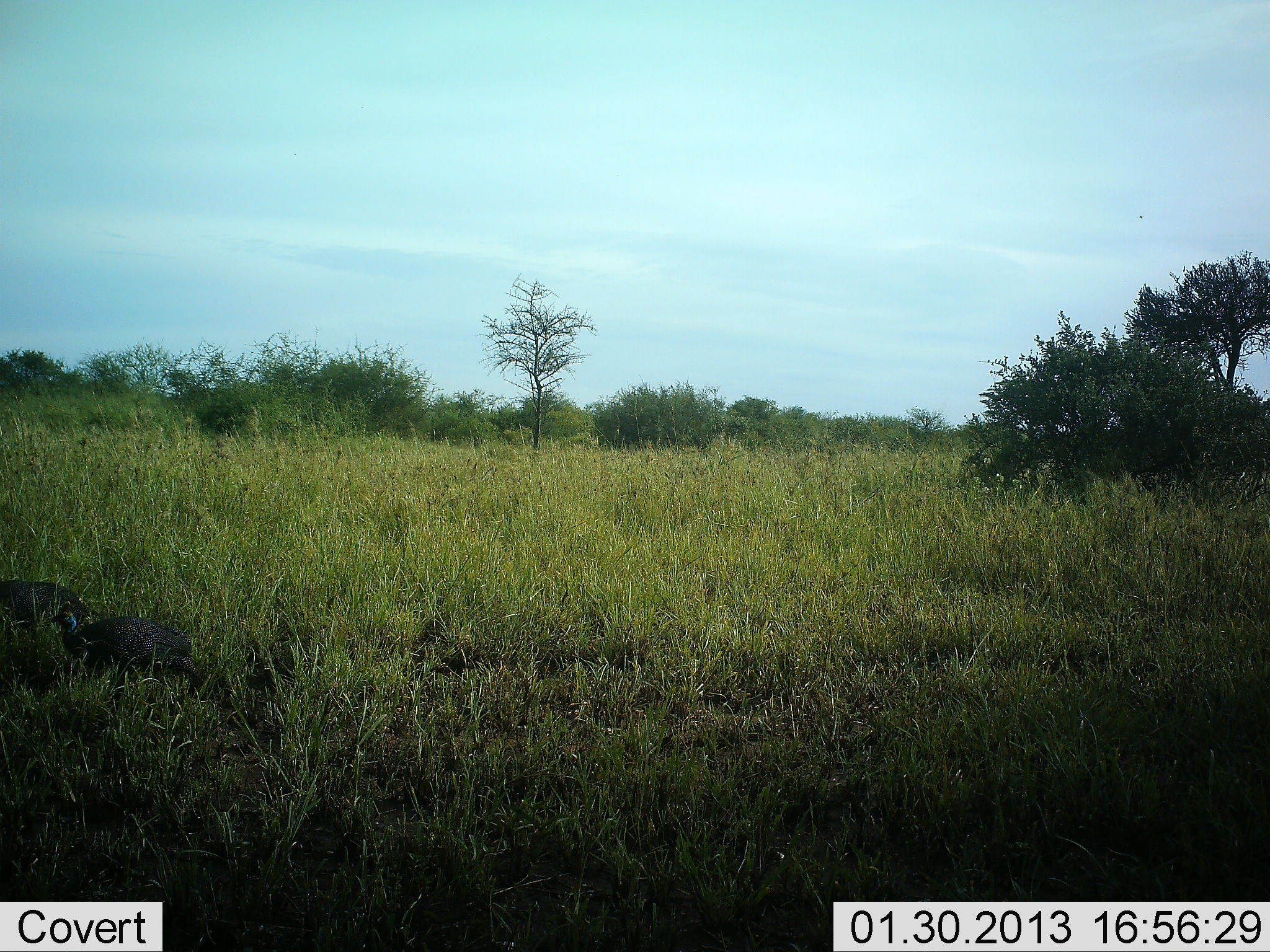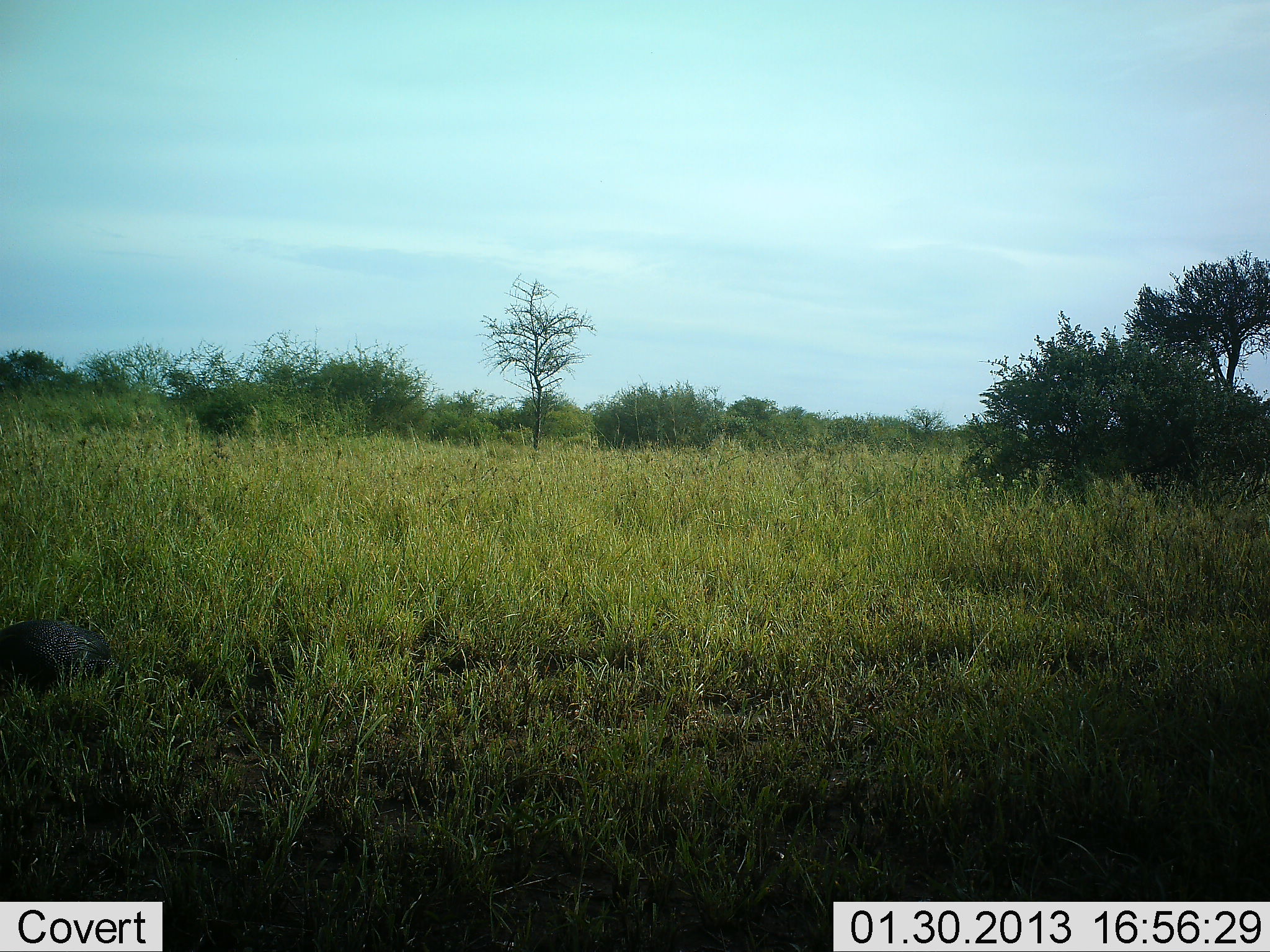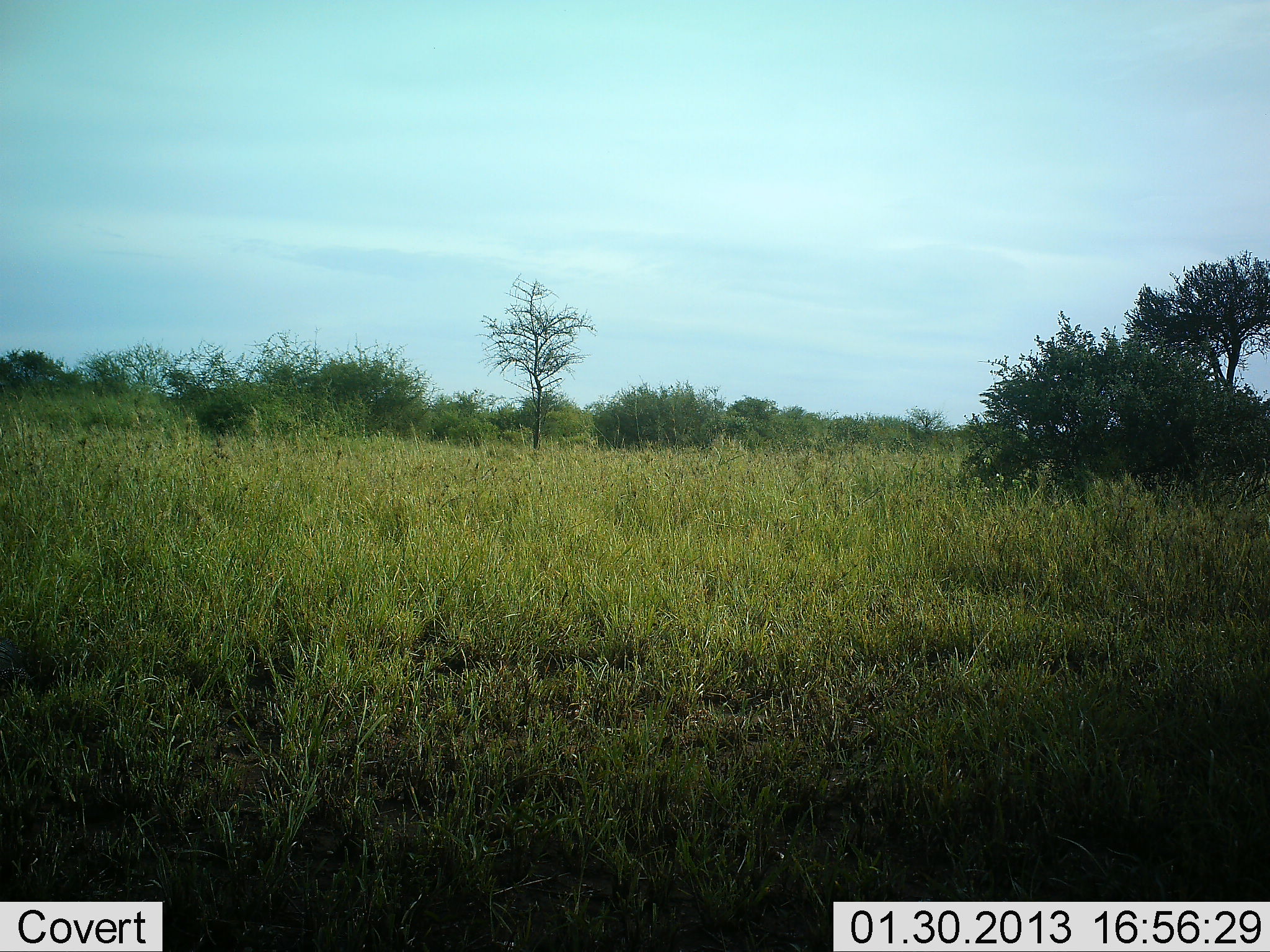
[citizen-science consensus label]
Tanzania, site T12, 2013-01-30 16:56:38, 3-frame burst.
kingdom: Animalia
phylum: Chordata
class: Aves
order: Galliformes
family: Numididae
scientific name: Numididae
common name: guinea fowl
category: guineafowl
Guineafowl (guinea fowl) (Numididae), count 2. Behavior (volunteer vote fractions): standing 14%, resting 5%, moving 86%, interacting 5%. Young present (vote fraction): 0%. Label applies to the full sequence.